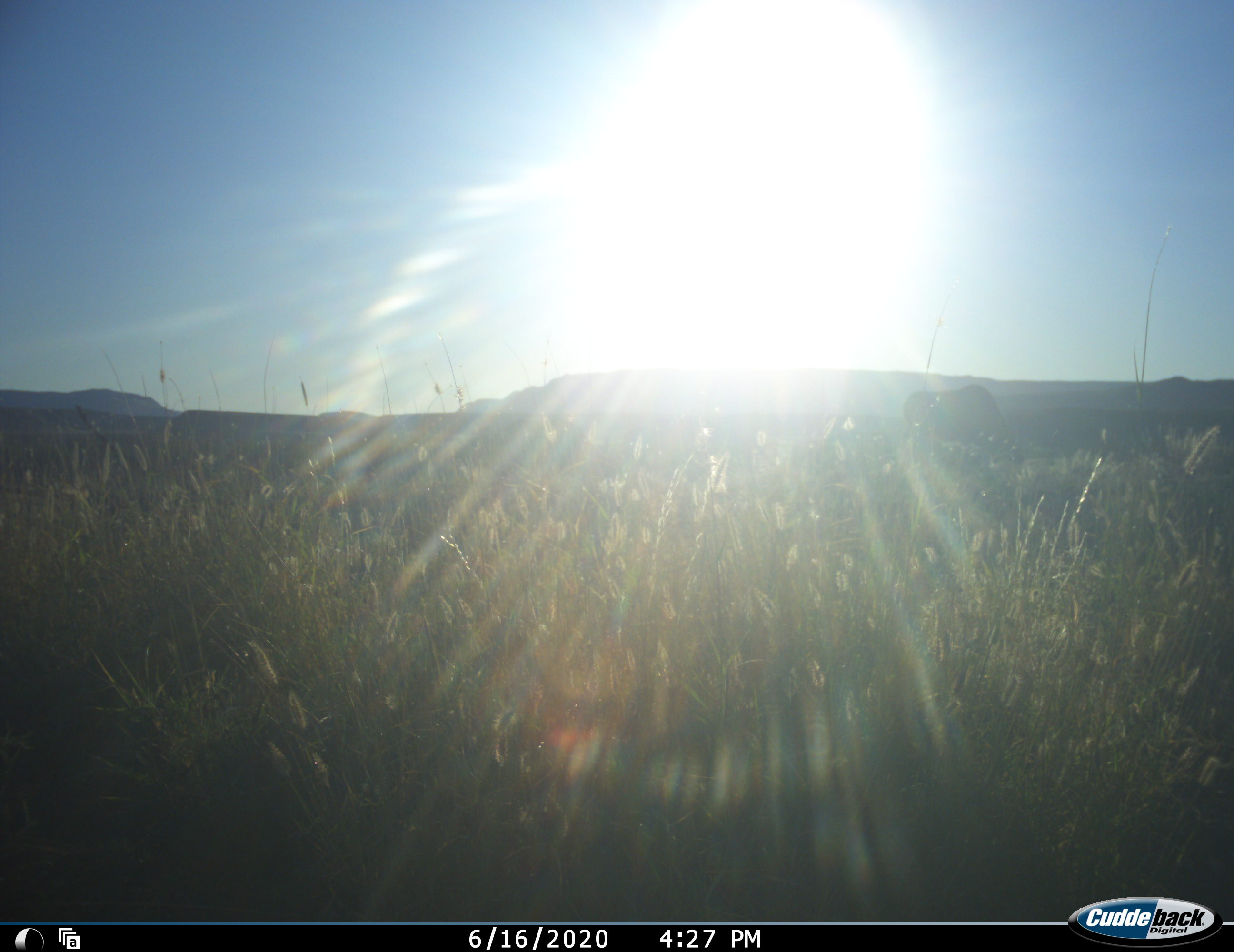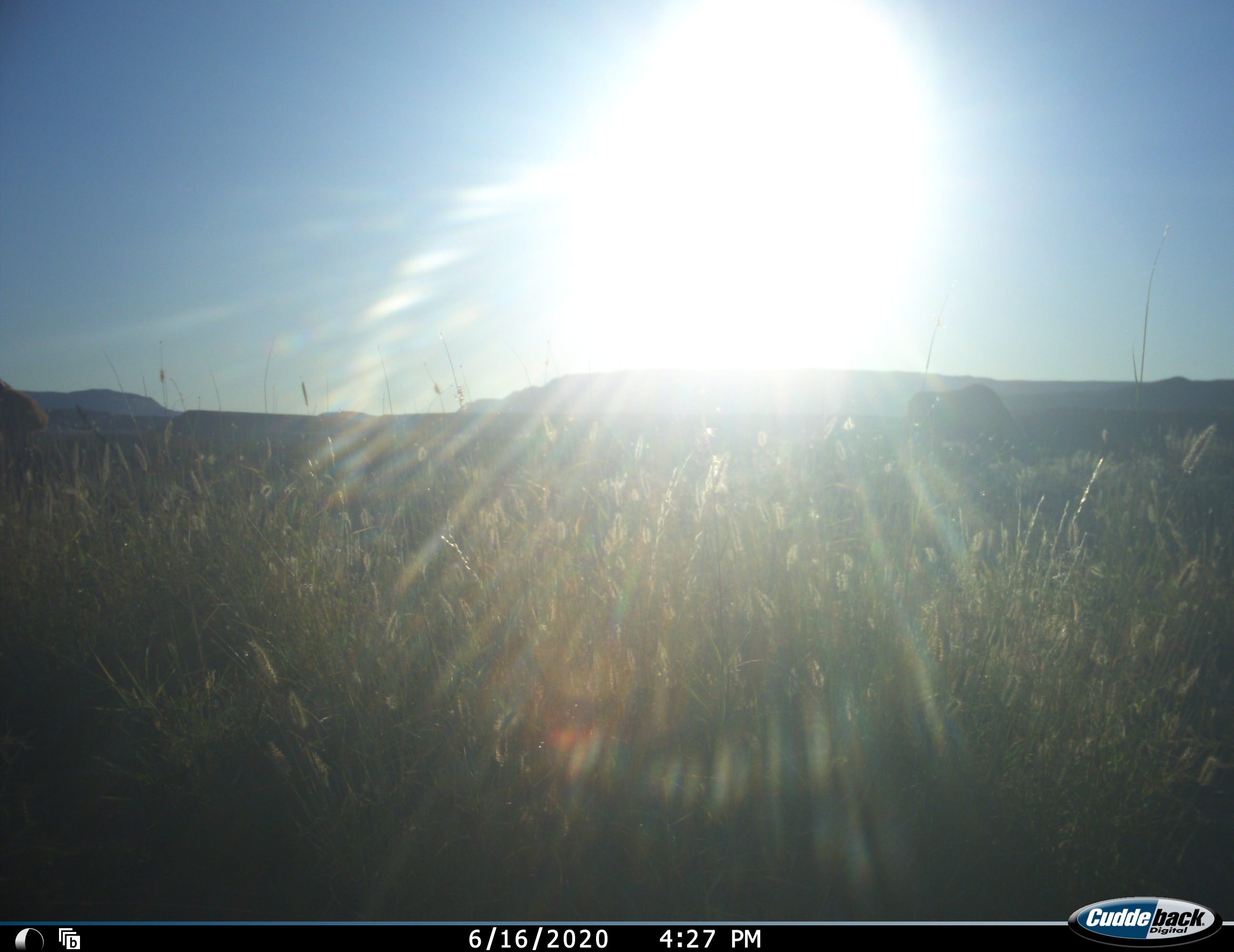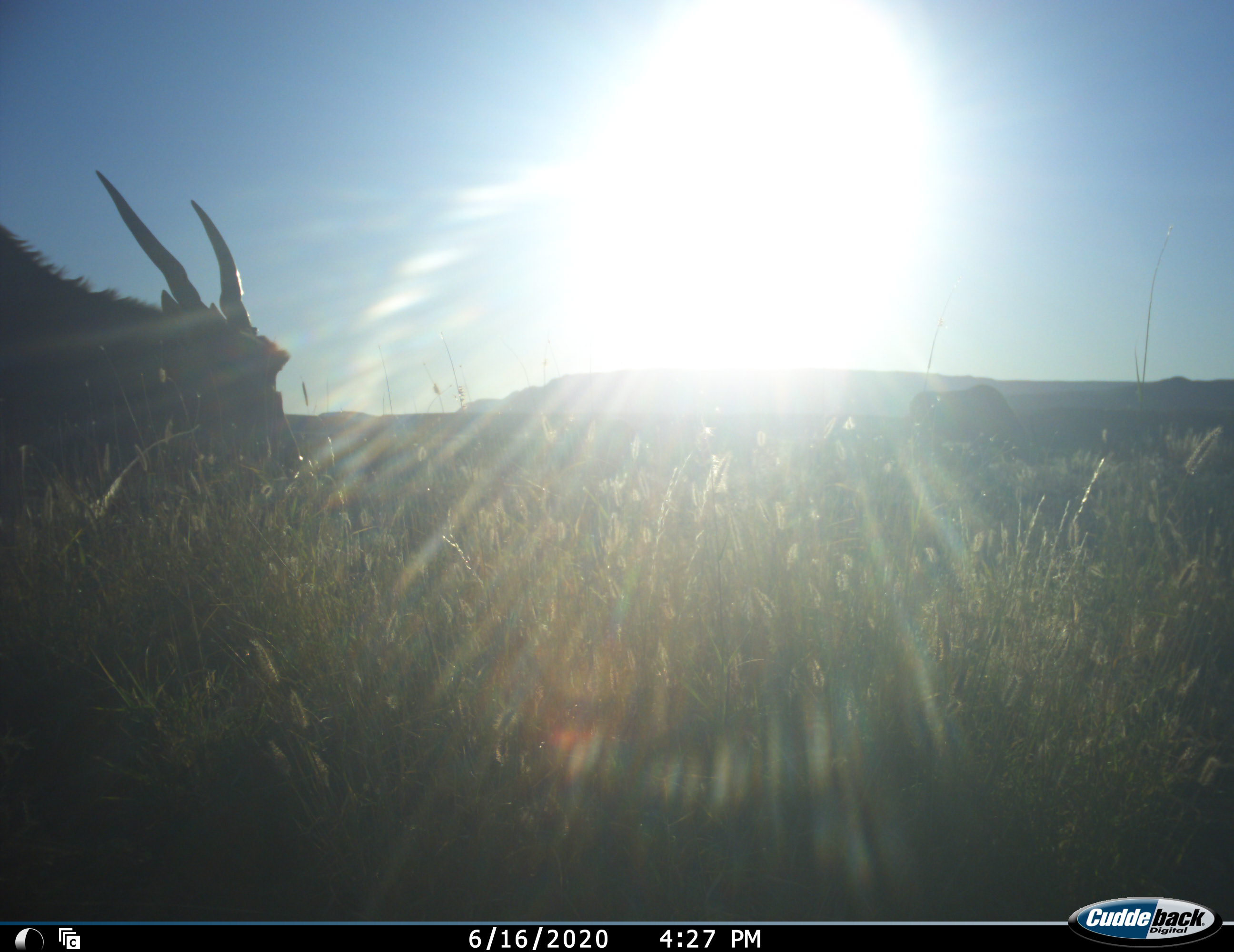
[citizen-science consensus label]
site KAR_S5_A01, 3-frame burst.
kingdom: Animalia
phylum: Chordata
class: Mammalia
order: Artiodactyla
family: Bovidae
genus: Tragelaphus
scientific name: Tragelaphus oryx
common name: eland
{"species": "eland (Tragelaphus oryx)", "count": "2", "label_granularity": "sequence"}